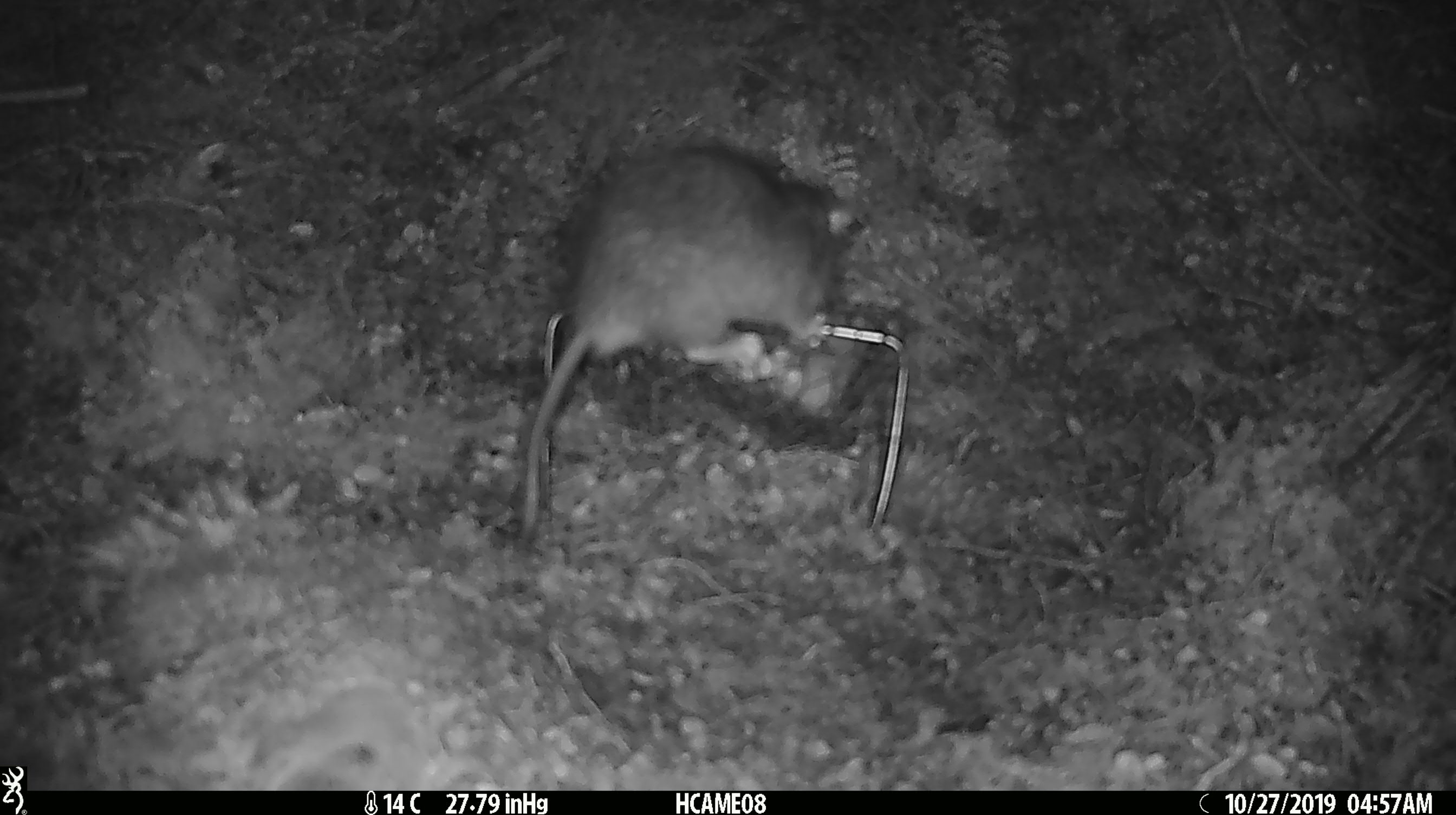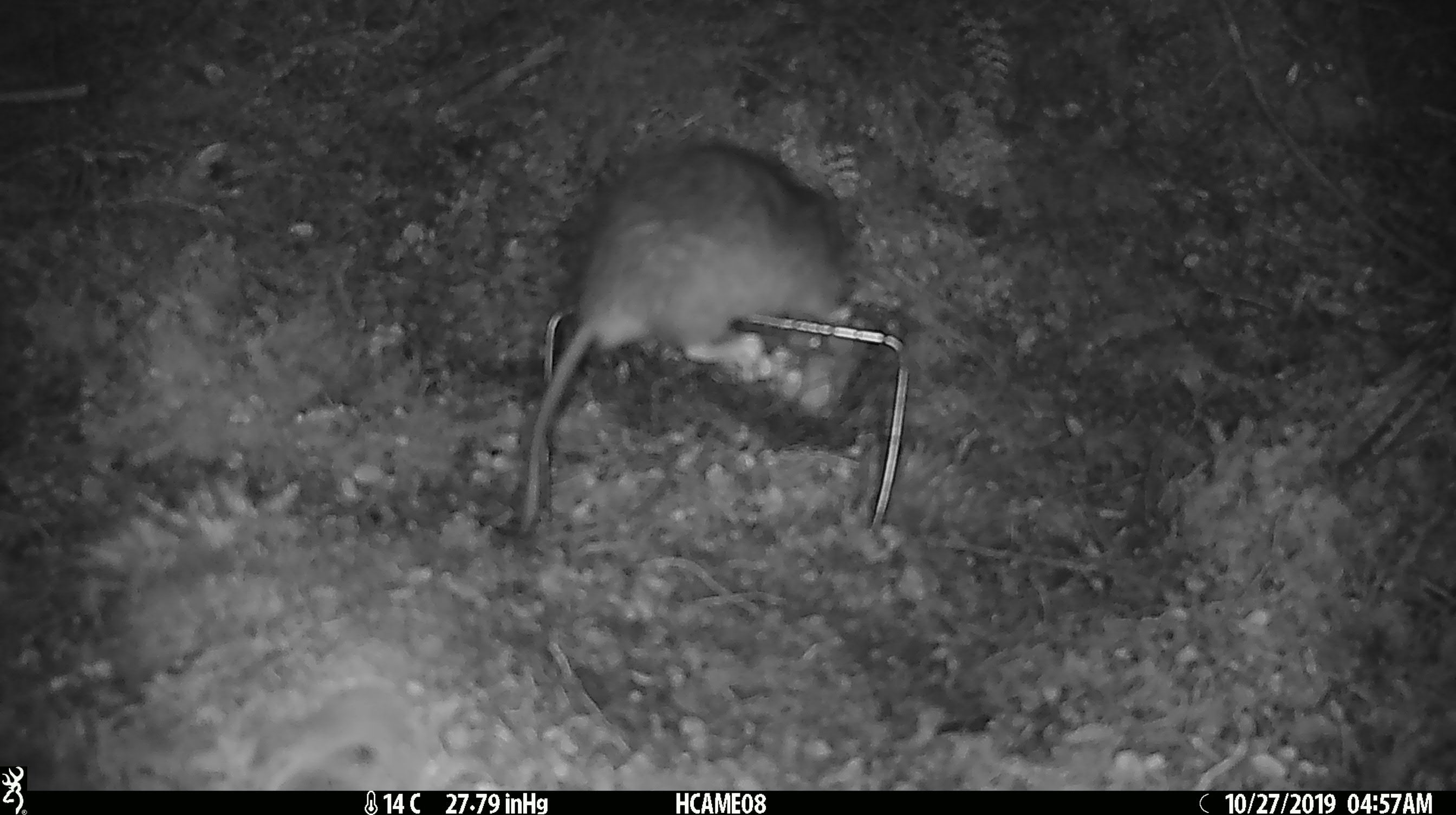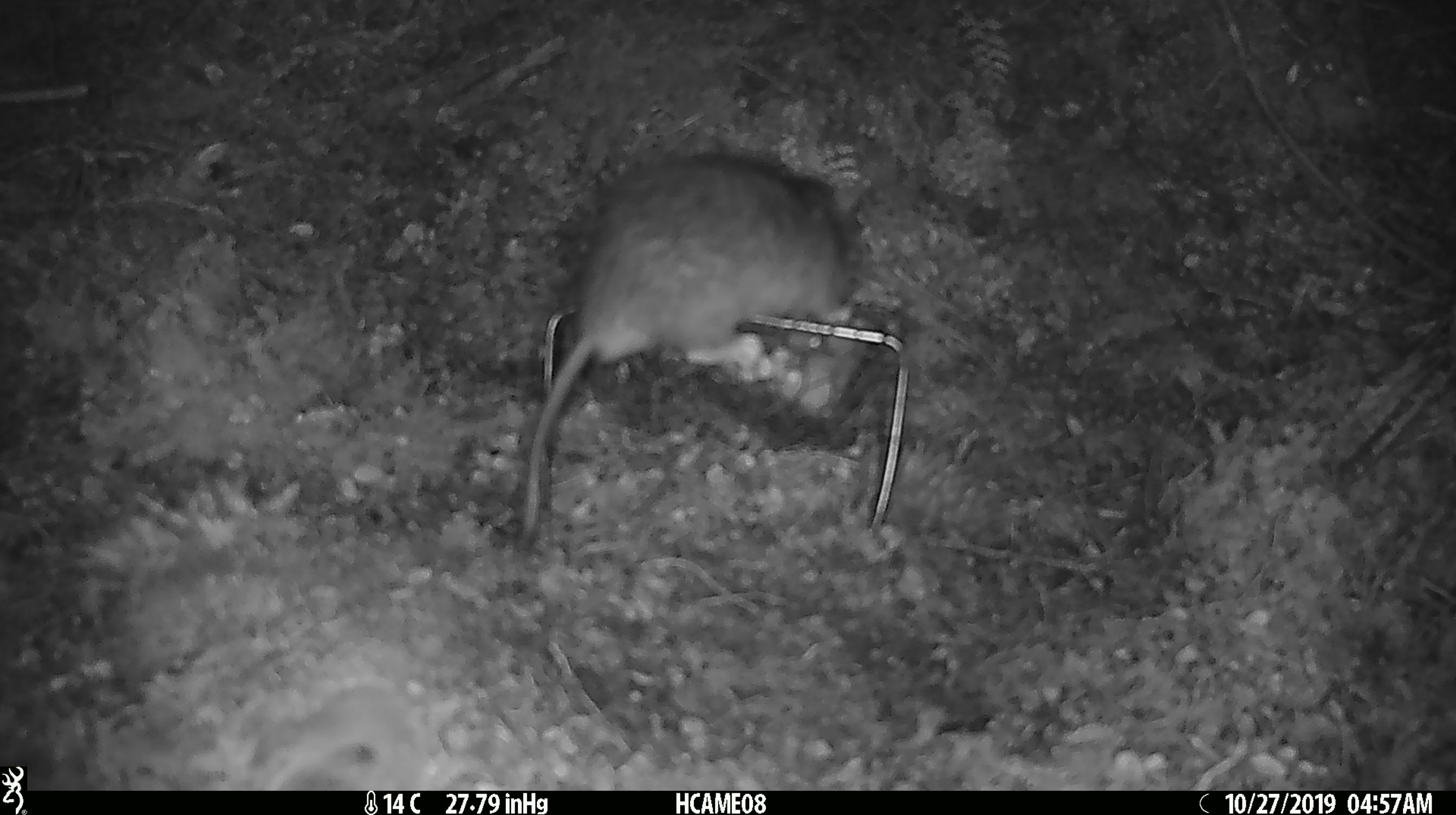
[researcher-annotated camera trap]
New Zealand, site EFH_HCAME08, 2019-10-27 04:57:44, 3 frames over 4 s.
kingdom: Animalia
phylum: Chordata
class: Mammalia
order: Rodentia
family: Muridae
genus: Rattus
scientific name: Rattus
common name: rat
Rat (Rattus).